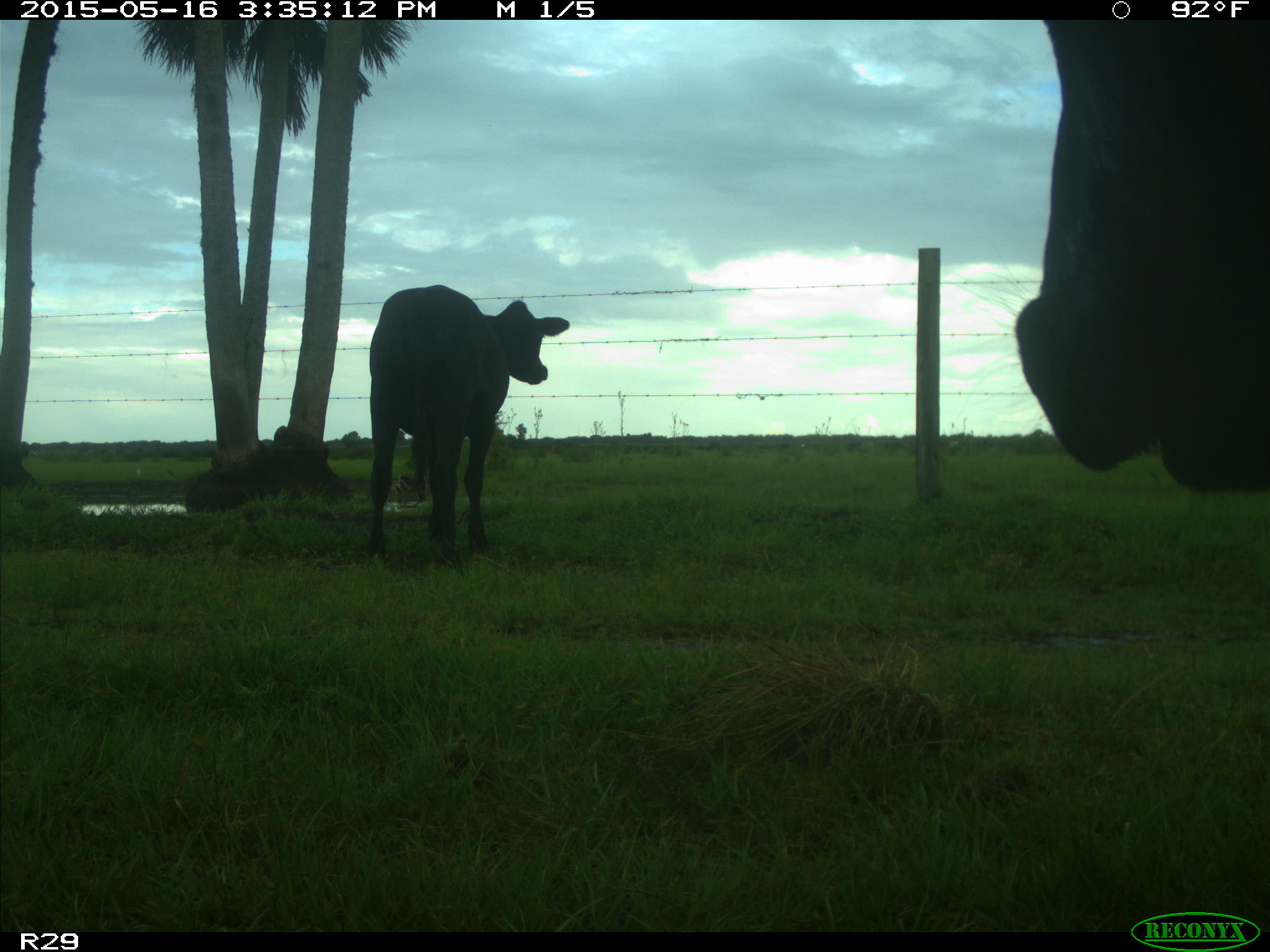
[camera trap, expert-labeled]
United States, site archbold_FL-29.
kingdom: Animalia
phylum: Chordata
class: Mammalia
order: Artiodactyla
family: Bovidae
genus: Bos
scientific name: Bos taurus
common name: domestic cow